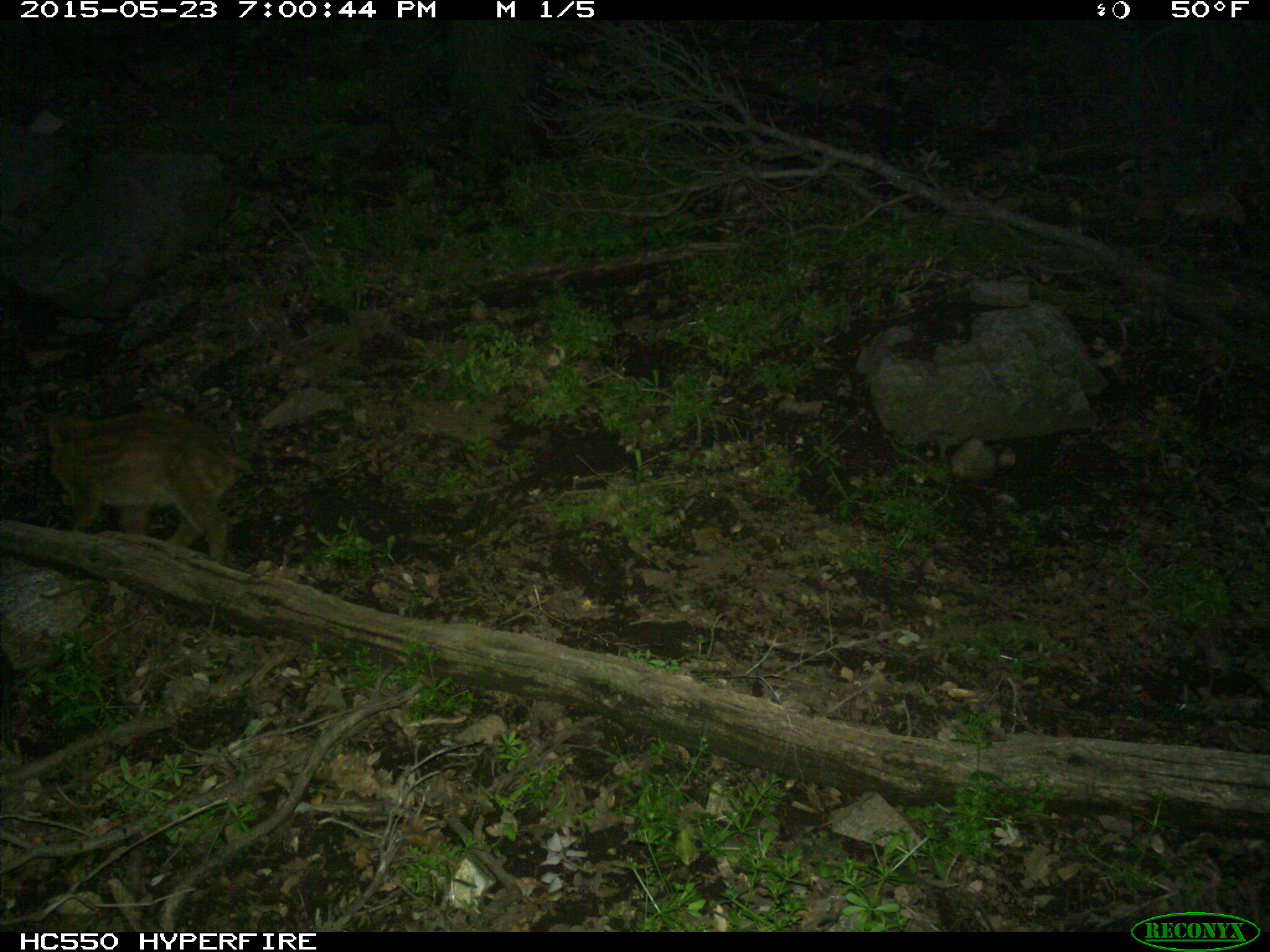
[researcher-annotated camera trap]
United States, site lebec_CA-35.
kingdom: Animalia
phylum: Chordata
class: Mammalia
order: Artiodactyla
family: Suidae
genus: Sus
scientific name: Sus scrofa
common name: wild boar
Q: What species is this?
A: Sus scrofa (wild boar).